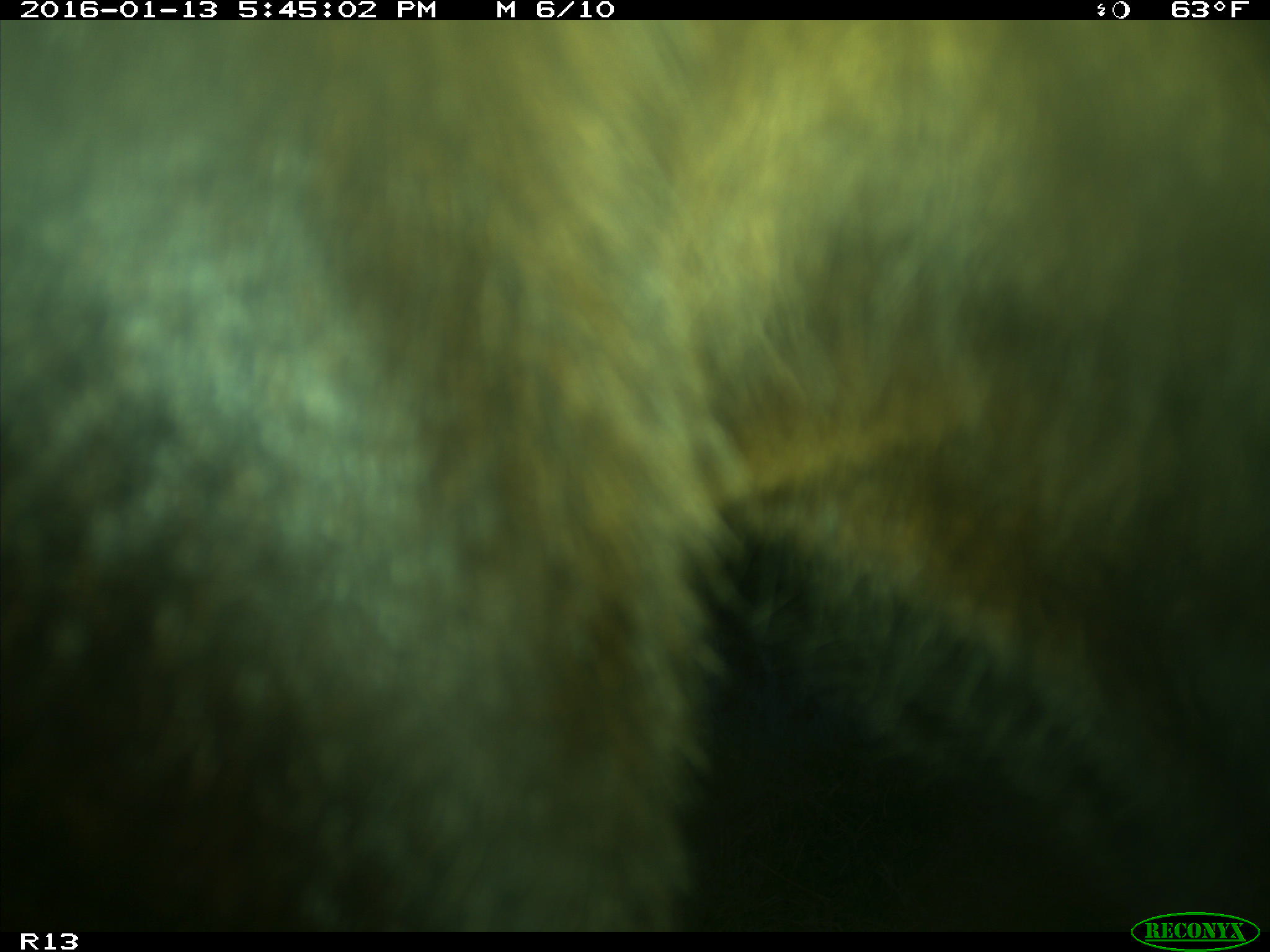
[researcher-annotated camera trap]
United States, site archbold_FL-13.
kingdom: Animalia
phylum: Chordata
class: Mammalia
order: Artiodactyla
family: Bovidae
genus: Bos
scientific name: Bos taurus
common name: domestic cow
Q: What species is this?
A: Bos taurus (domestic cow).